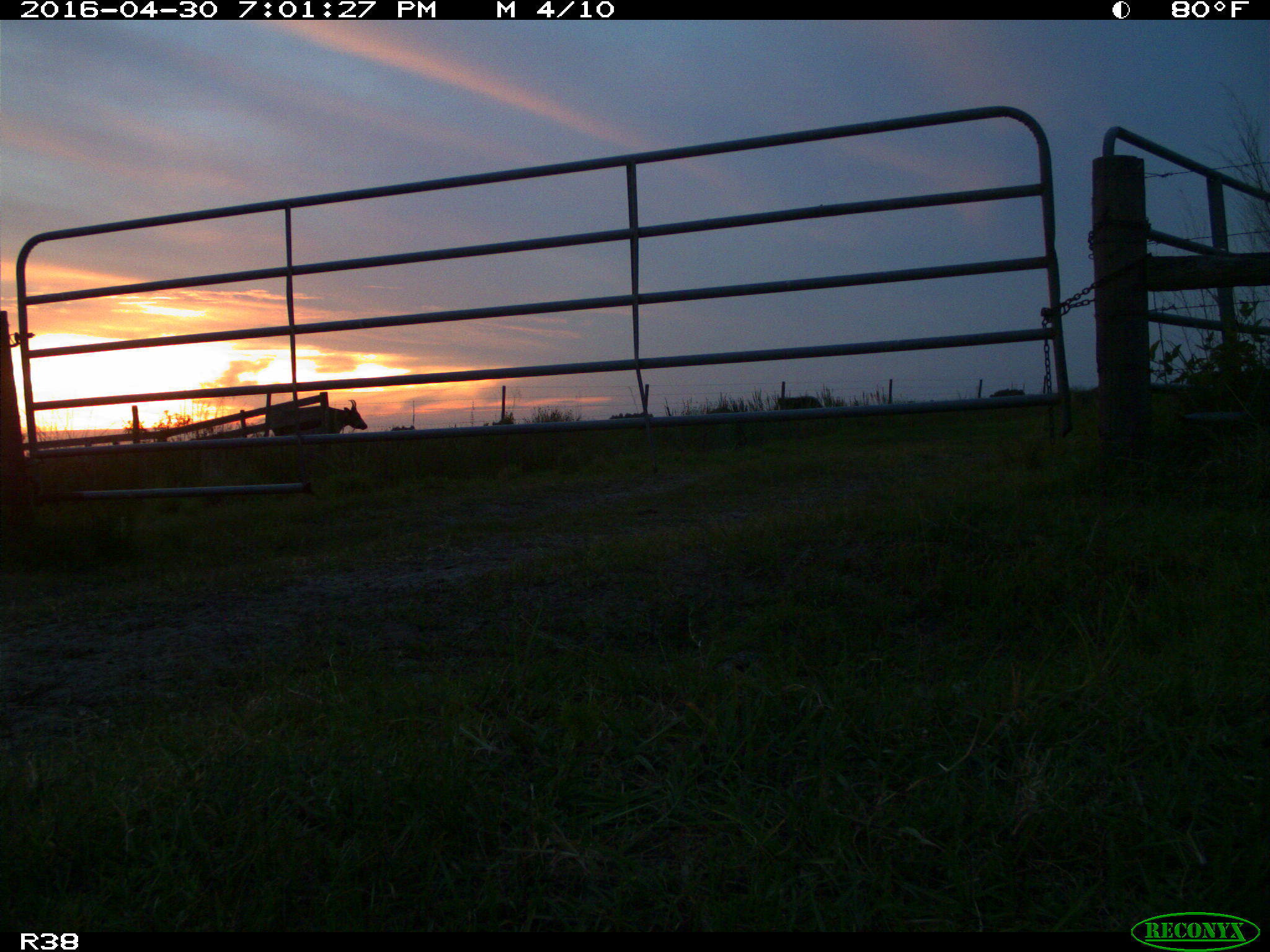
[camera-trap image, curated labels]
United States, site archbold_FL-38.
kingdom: Animalia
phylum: Chordata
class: Mammalia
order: Artiodactyla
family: Bovidae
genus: Bos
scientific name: Bos taurus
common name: domestic cow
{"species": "Bos taurus (domestic cow)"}